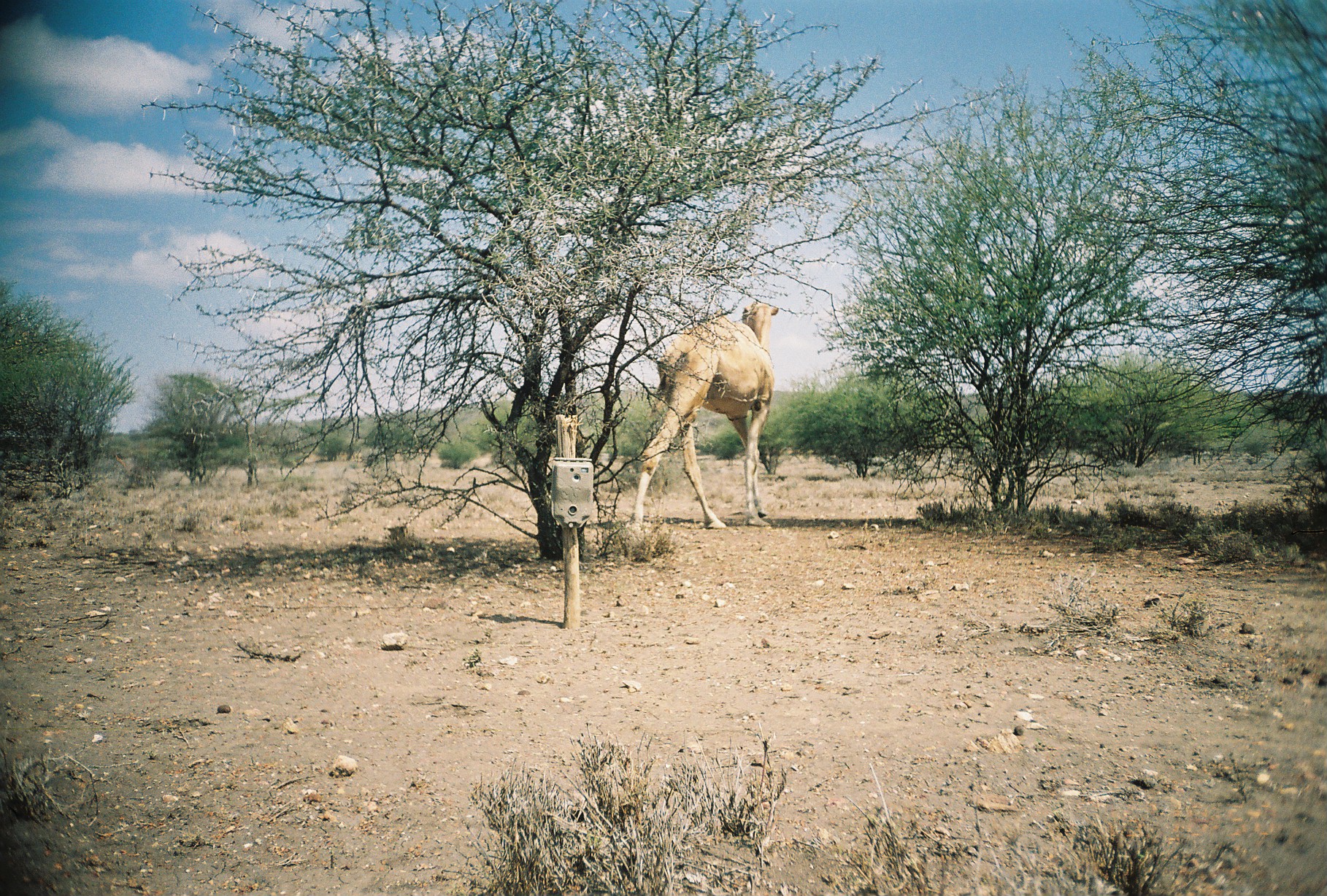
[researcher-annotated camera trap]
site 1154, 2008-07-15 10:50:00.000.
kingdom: Animalia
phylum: Chordata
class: Mammalia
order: Artiodactyla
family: Camelidae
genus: Camelus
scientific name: Camelus dromedarius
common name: dromedary camel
Camelus dromedarius (dromedary camel), count 1.